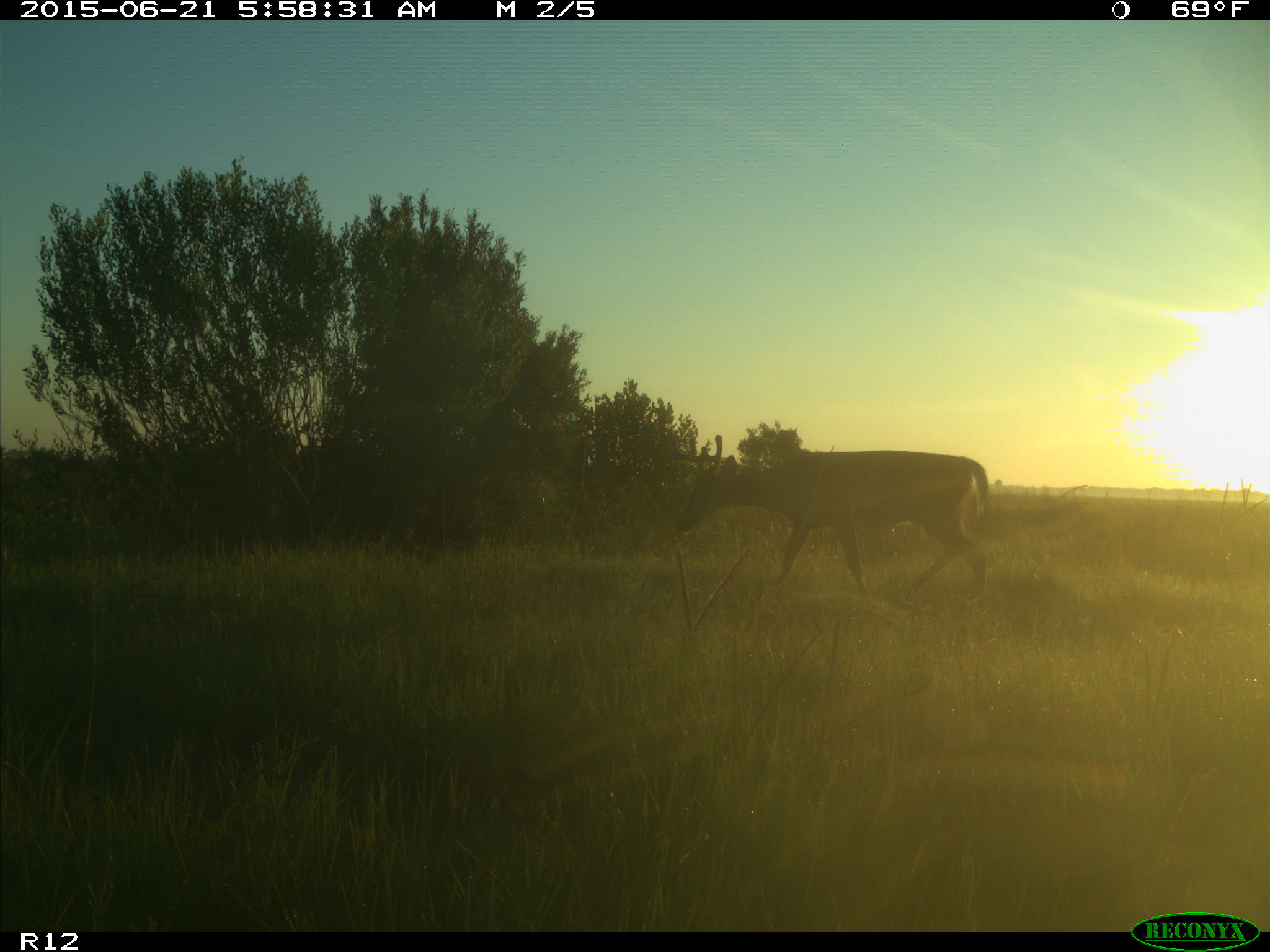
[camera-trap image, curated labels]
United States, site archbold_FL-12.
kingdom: Animalia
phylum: Chordata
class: Mammalia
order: Artiodactyla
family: Cervidae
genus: Odocoileus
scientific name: Odocoileus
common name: deer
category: unidentified deer